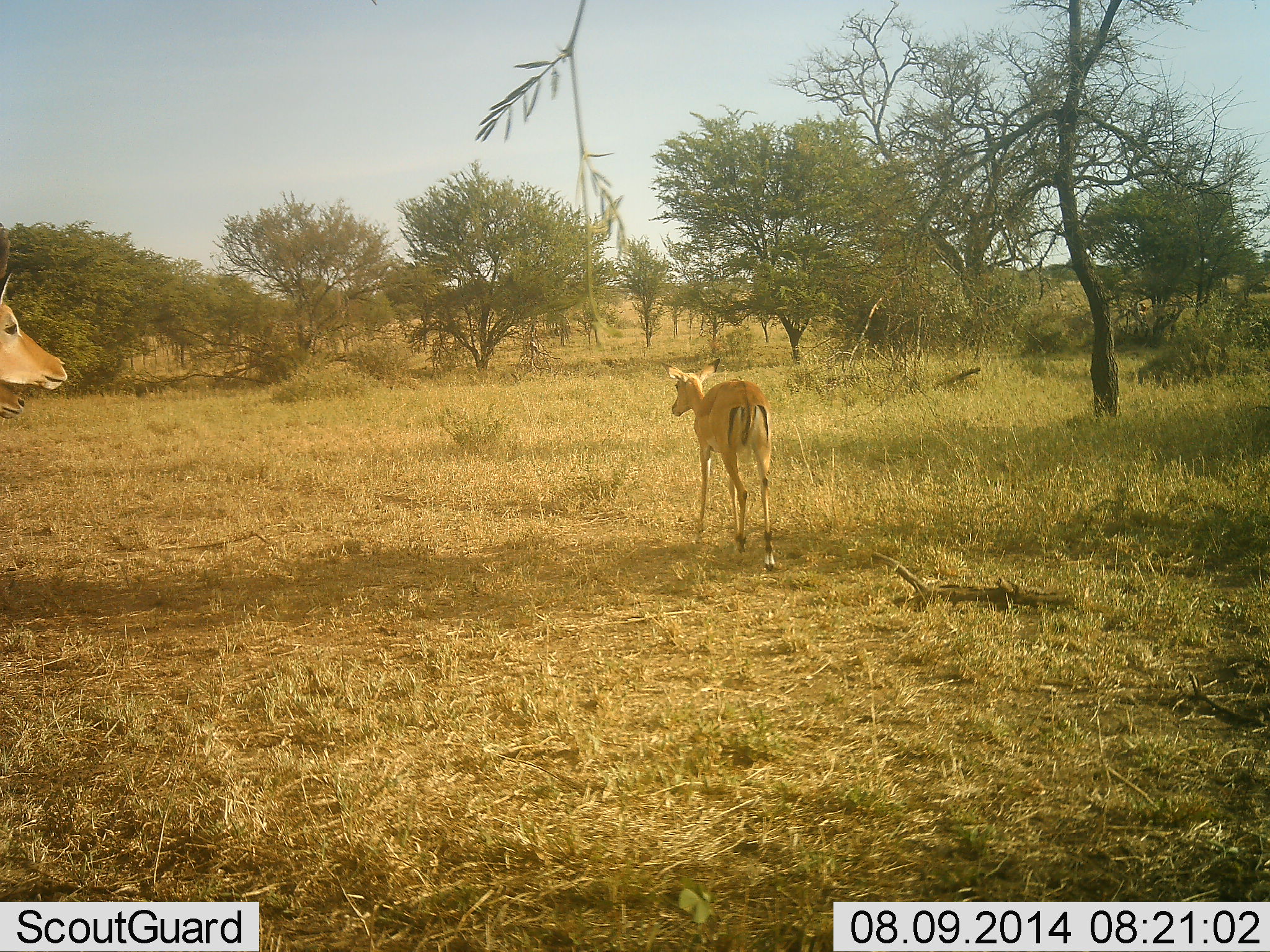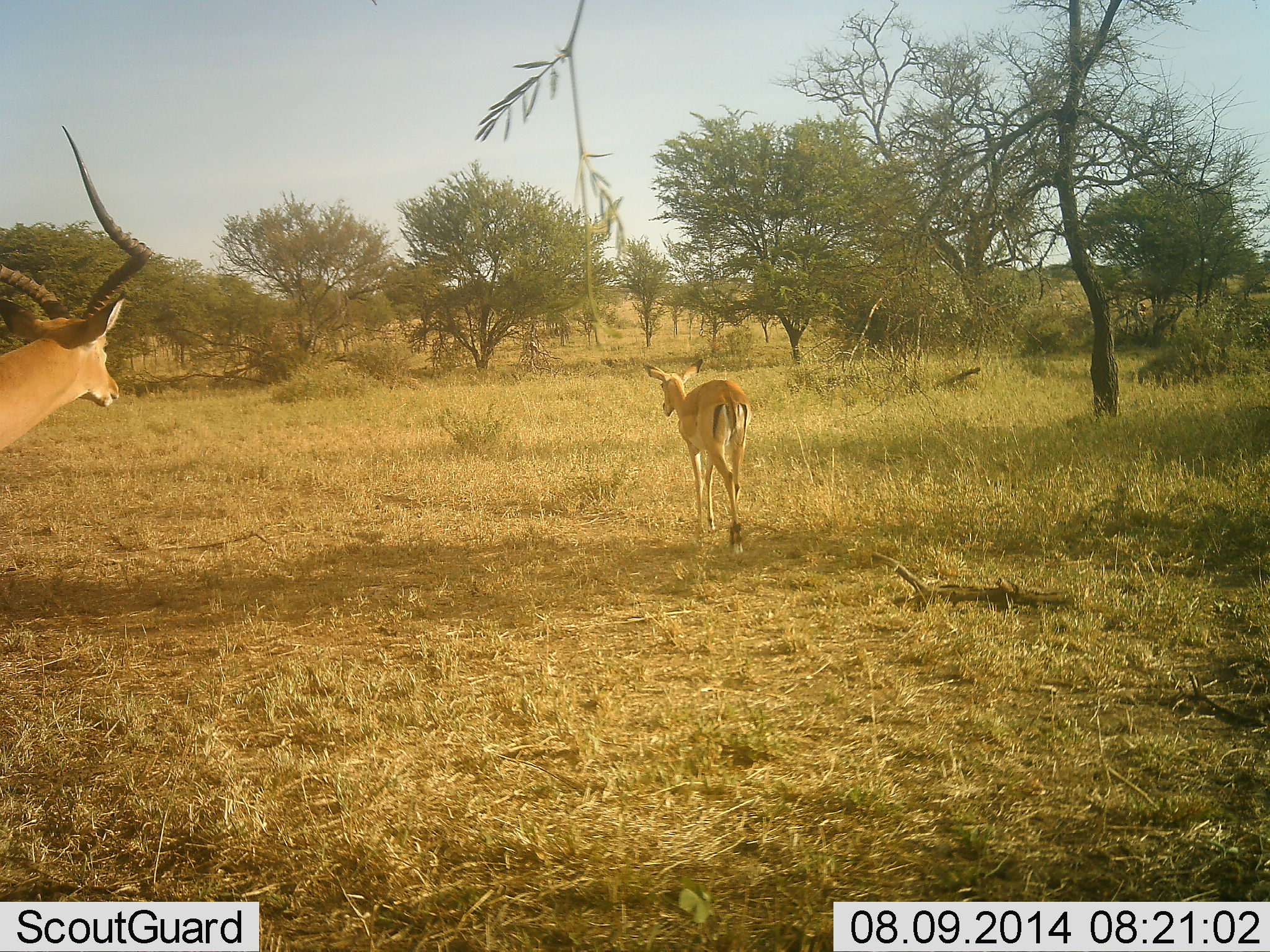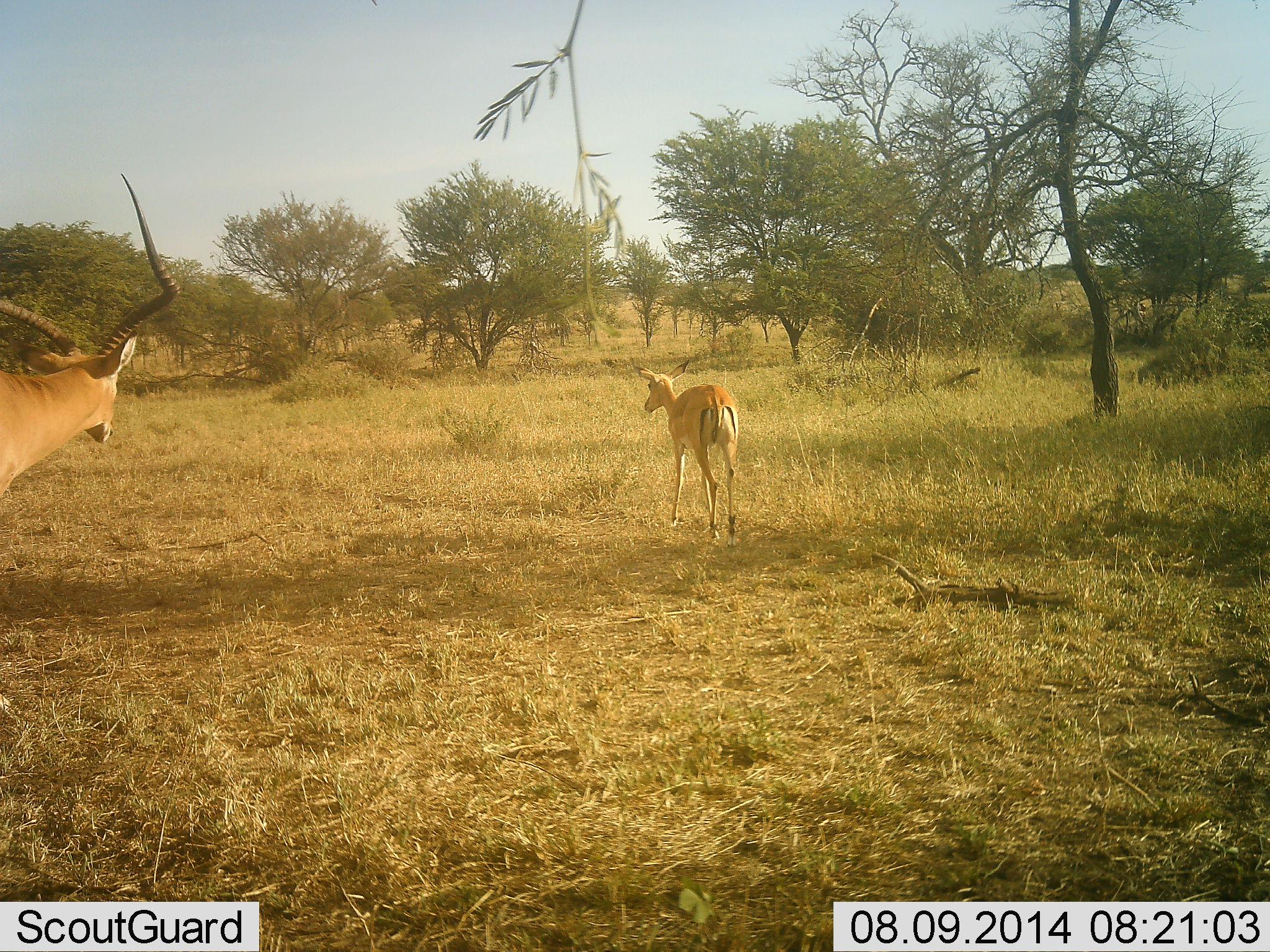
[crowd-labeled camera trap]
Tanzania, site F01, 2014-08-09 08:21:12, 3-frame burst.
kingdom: Animalia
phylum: Chordata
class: Mammalia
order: Artiodactyla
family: Bovidae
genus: Aepyceros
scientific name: Aepyceros melampus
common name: impala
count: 2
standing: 20%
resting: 0%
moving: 100%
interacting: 0%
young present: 20%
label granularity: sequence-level